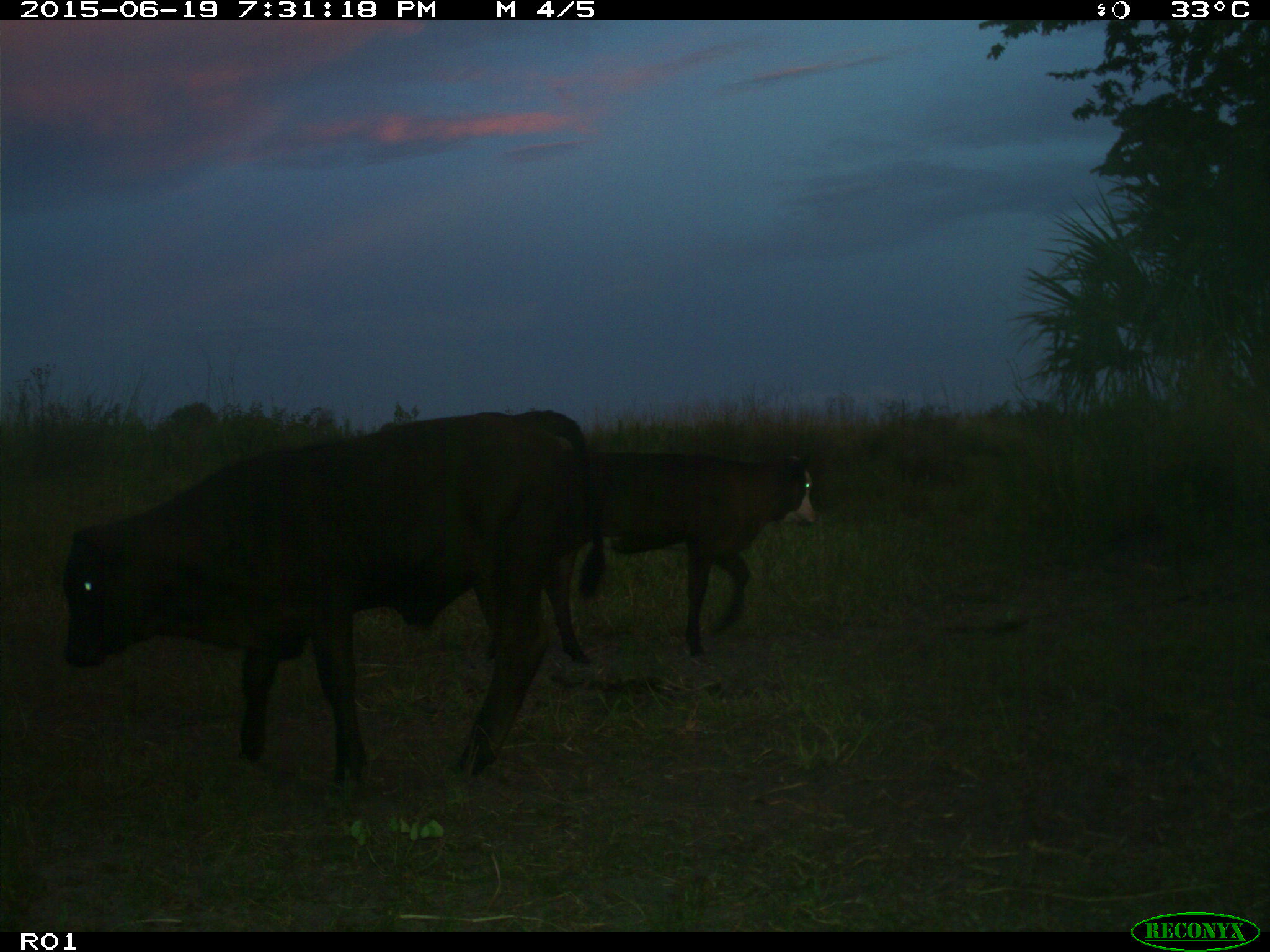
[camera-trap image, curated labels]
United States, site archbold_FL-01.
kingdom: Animalia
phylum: Chordata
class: Mammalia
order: Artiodactyla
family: Bovidae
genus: Bos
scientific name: Bos taurus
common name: domestic cow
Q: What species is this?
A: Bos taurus (domestic cow).